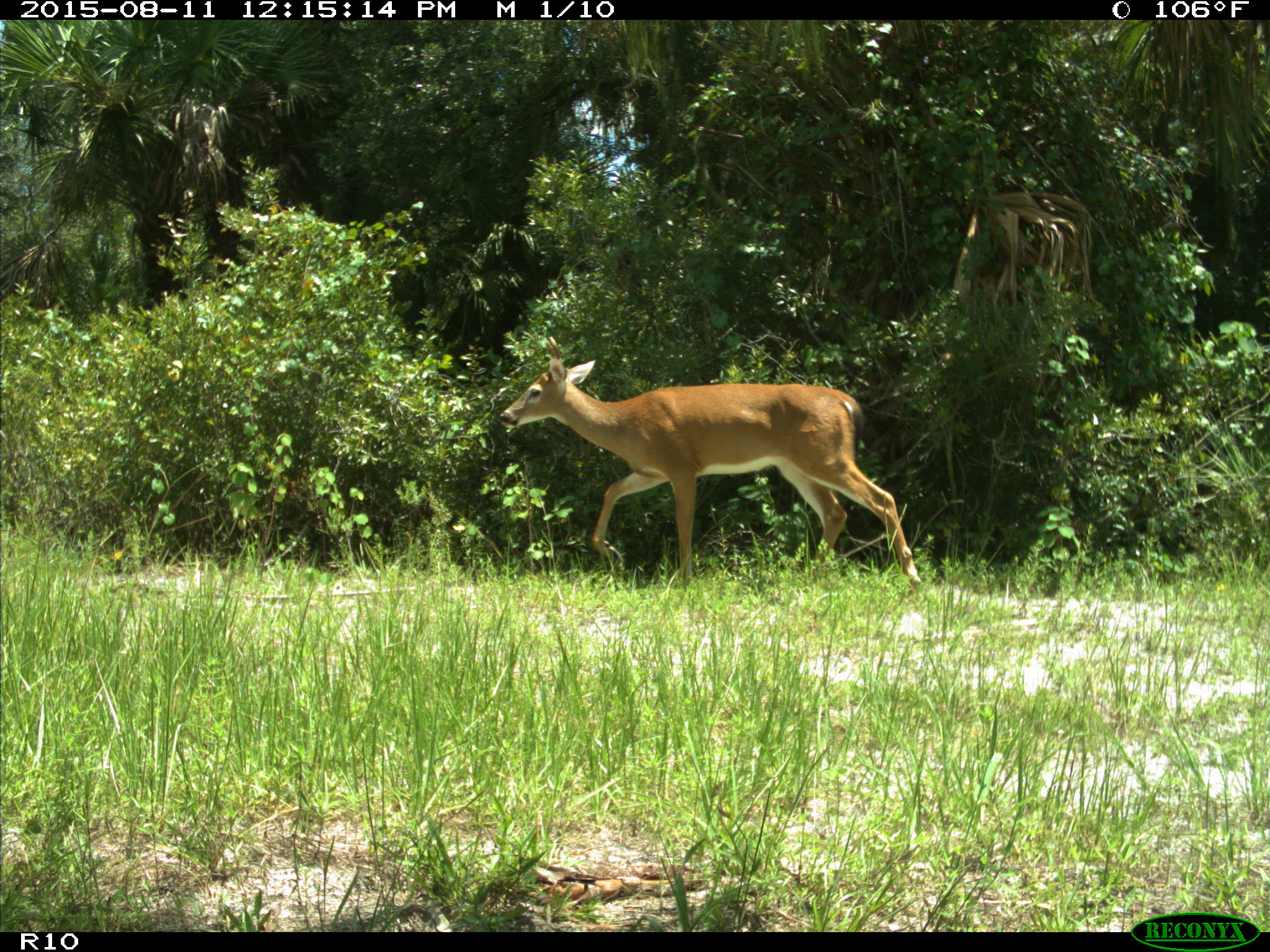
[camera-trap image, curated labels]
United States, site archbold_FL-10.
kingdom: Animalia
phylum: Chordata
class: Mammalia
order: Artiodactyla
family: Cervidae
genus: Odocoileus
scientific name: Odocoileus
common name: deer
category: unidentified deer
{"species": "unidentified deer (deer) (Odocoileus)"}